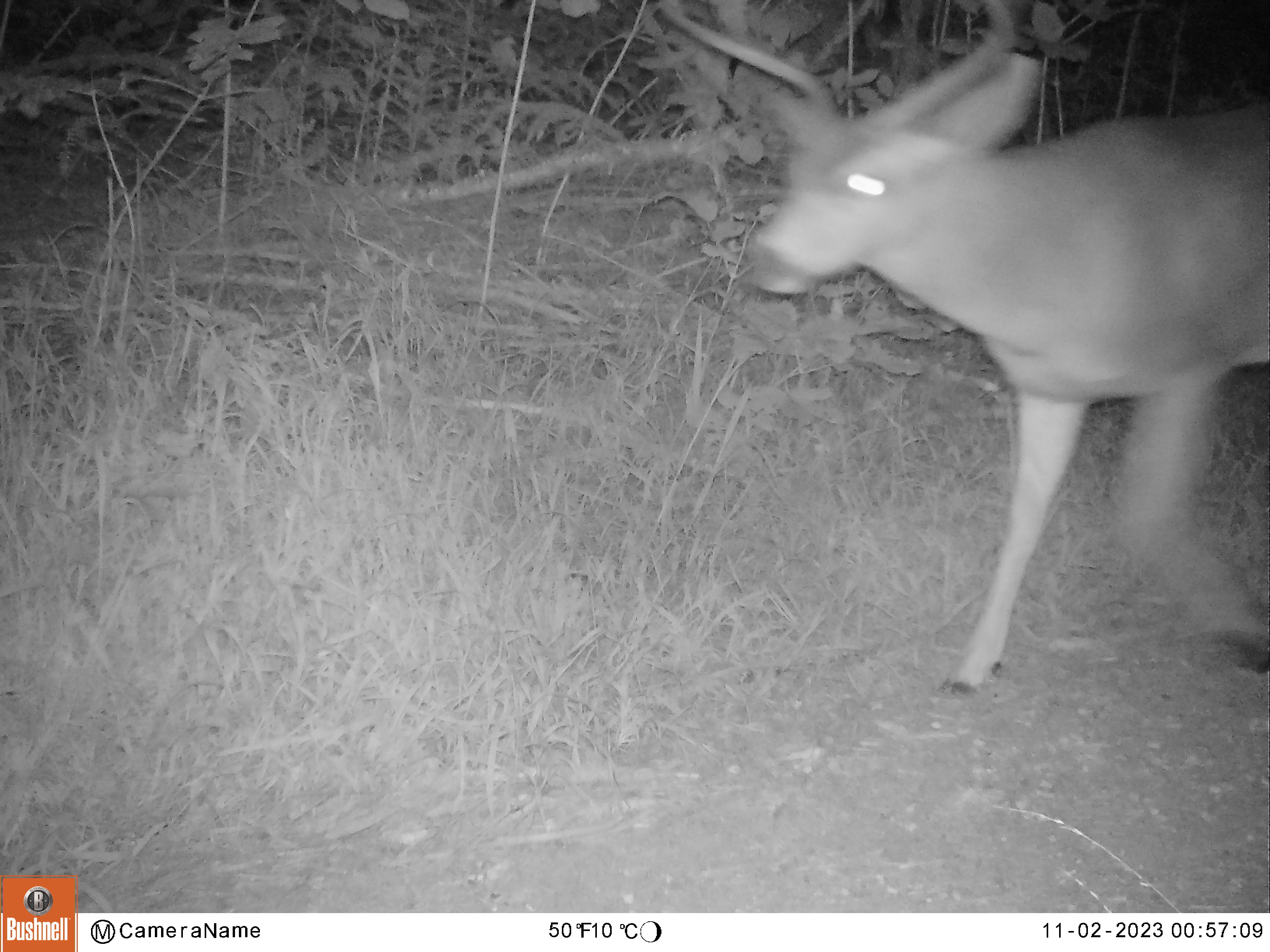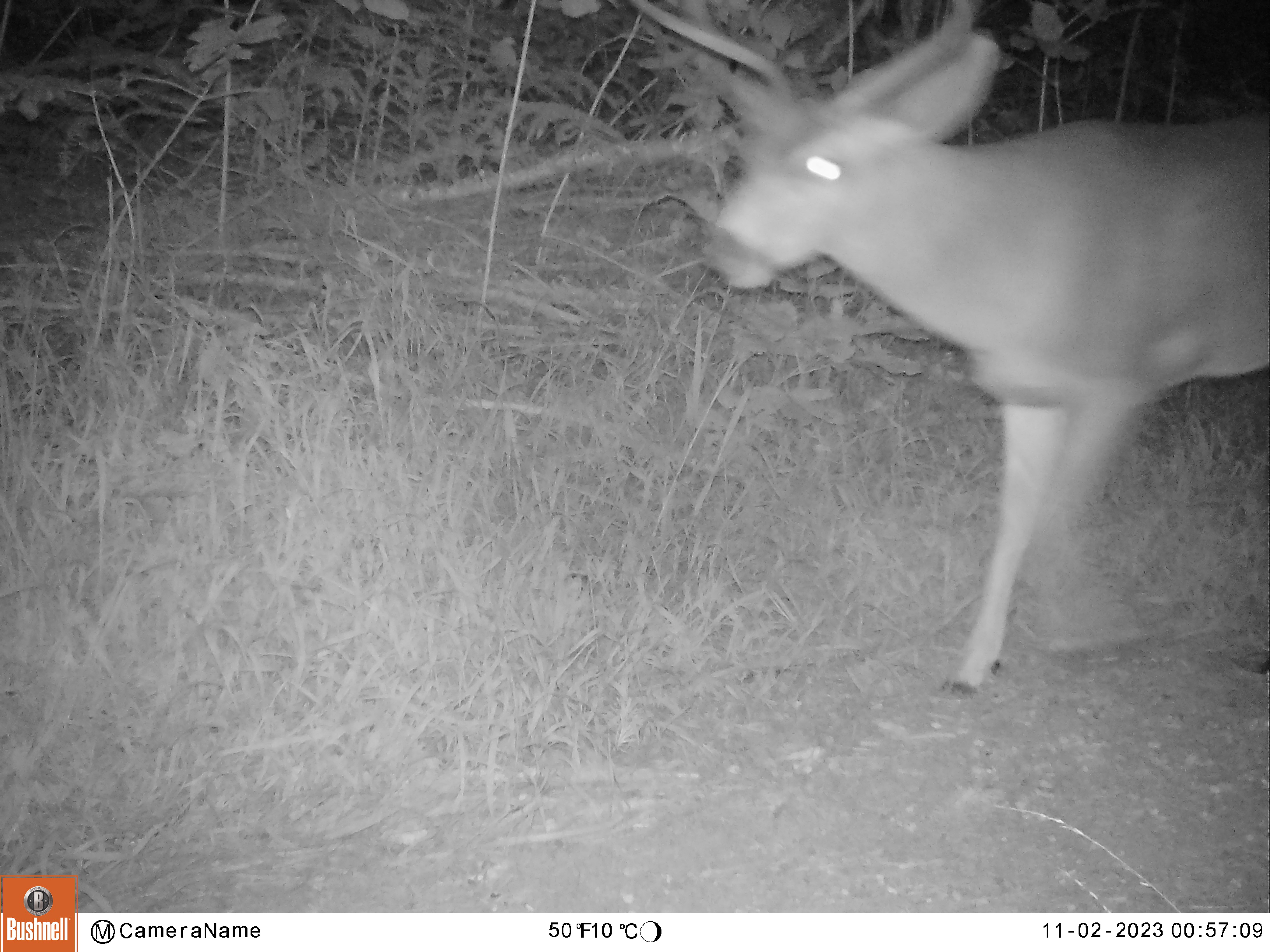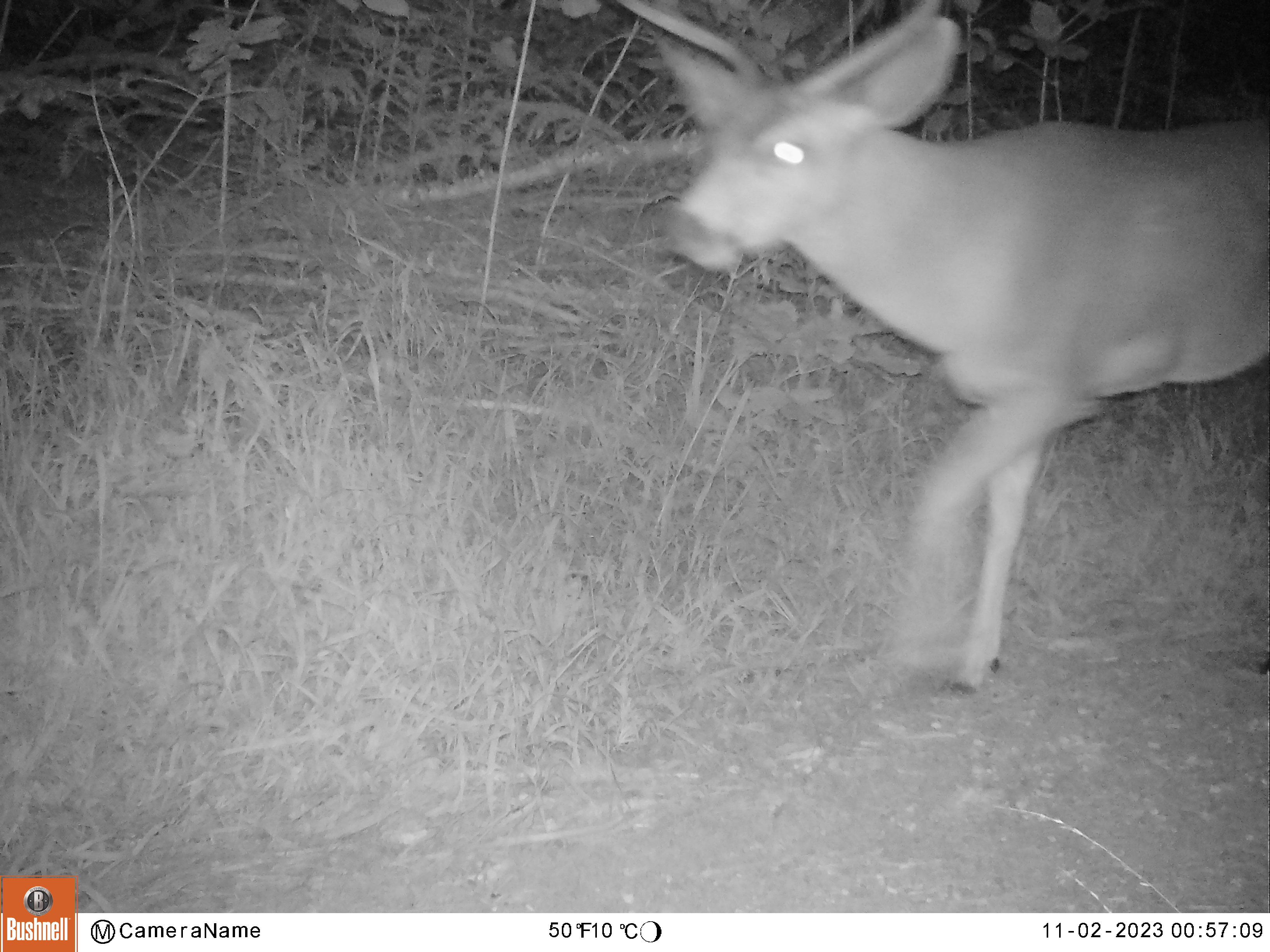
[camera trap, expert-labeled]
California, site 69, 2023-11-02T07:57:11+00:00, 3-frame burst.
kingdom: Animalia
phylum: Chordata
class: Mammalia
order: Artiodactyla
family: Cervidae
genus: Odocoileus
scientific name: Odocoileus hemionus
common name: mule deer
Mule deer (Odocoileus hemionus).